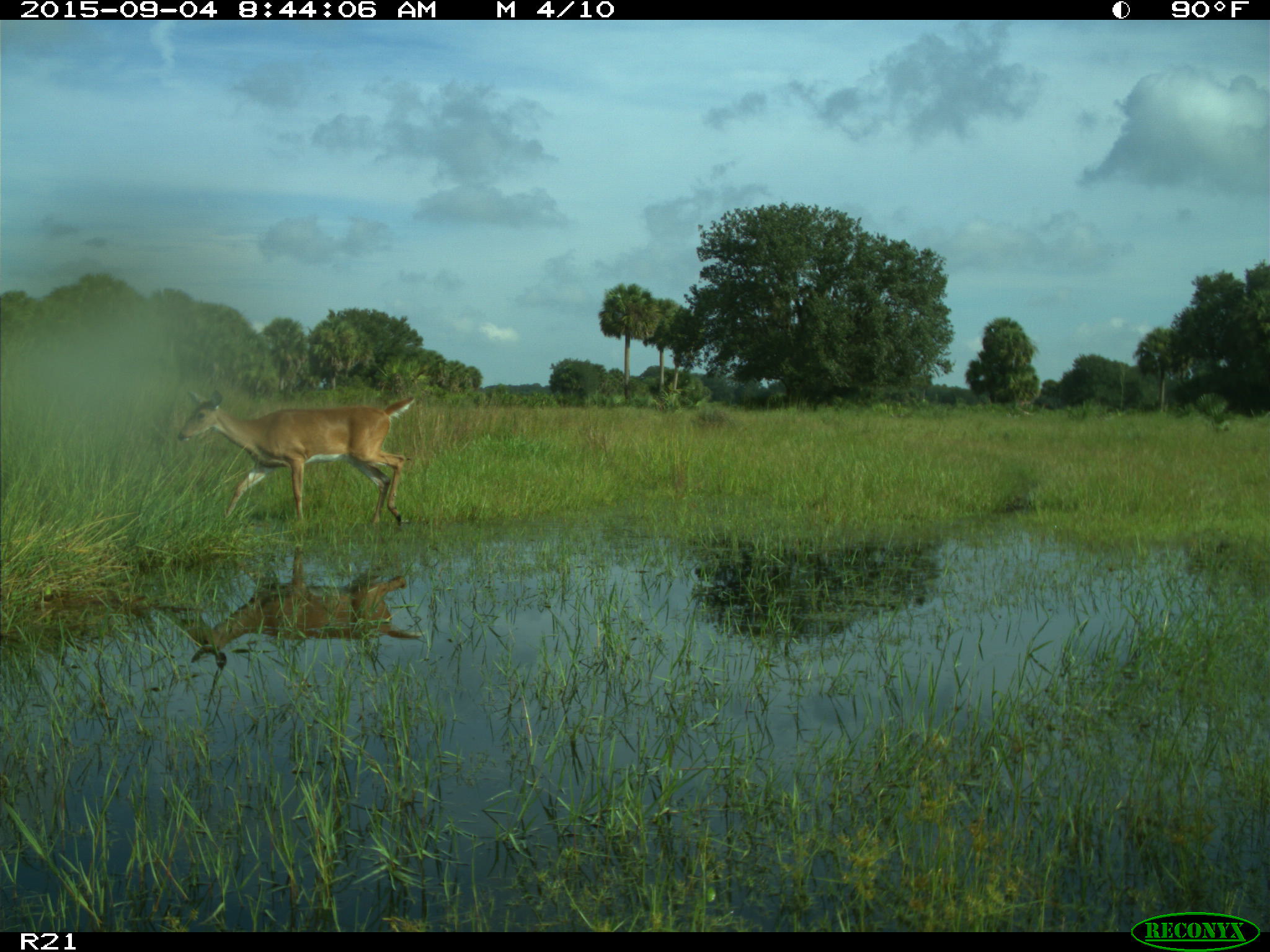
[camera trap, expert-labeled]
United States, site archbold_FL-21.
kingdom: Animalia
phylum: Chordata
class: Mammalia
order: Artiodactyla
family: Cervidae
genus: Odocoileus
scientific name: Odocoileus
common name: deer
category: unidentified deer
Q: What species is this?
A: Unidentified deer (deer) (Odocoileus).